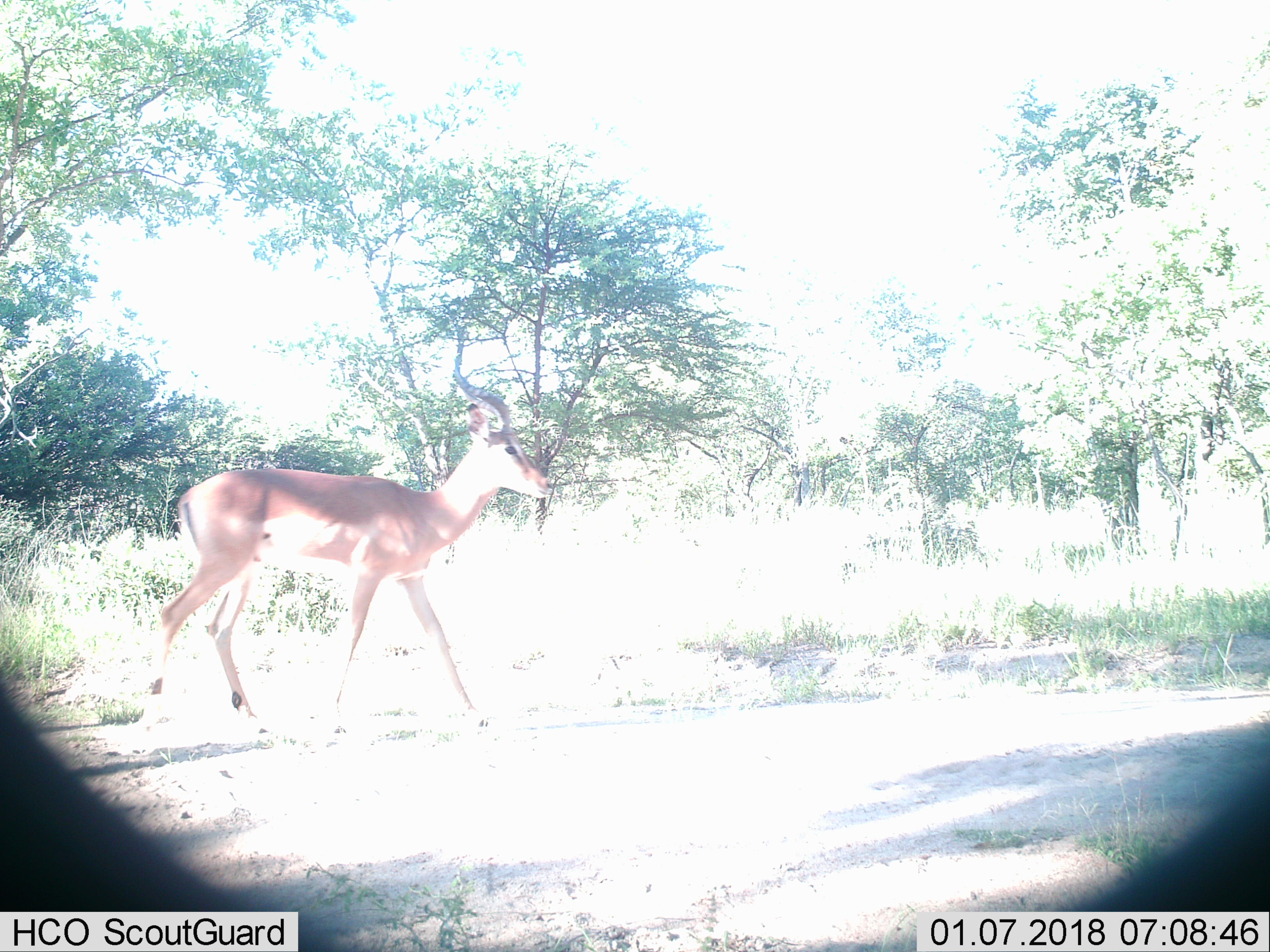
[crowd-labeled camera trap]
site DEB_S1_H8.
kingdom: Animalia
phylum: Chordata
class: Mammalia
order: Artiodactyla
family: Bovidae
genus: Aepyceros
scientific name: Aepyceros melampus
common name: impala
Impala (Aepyceros melampus), count 1. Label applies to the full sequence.